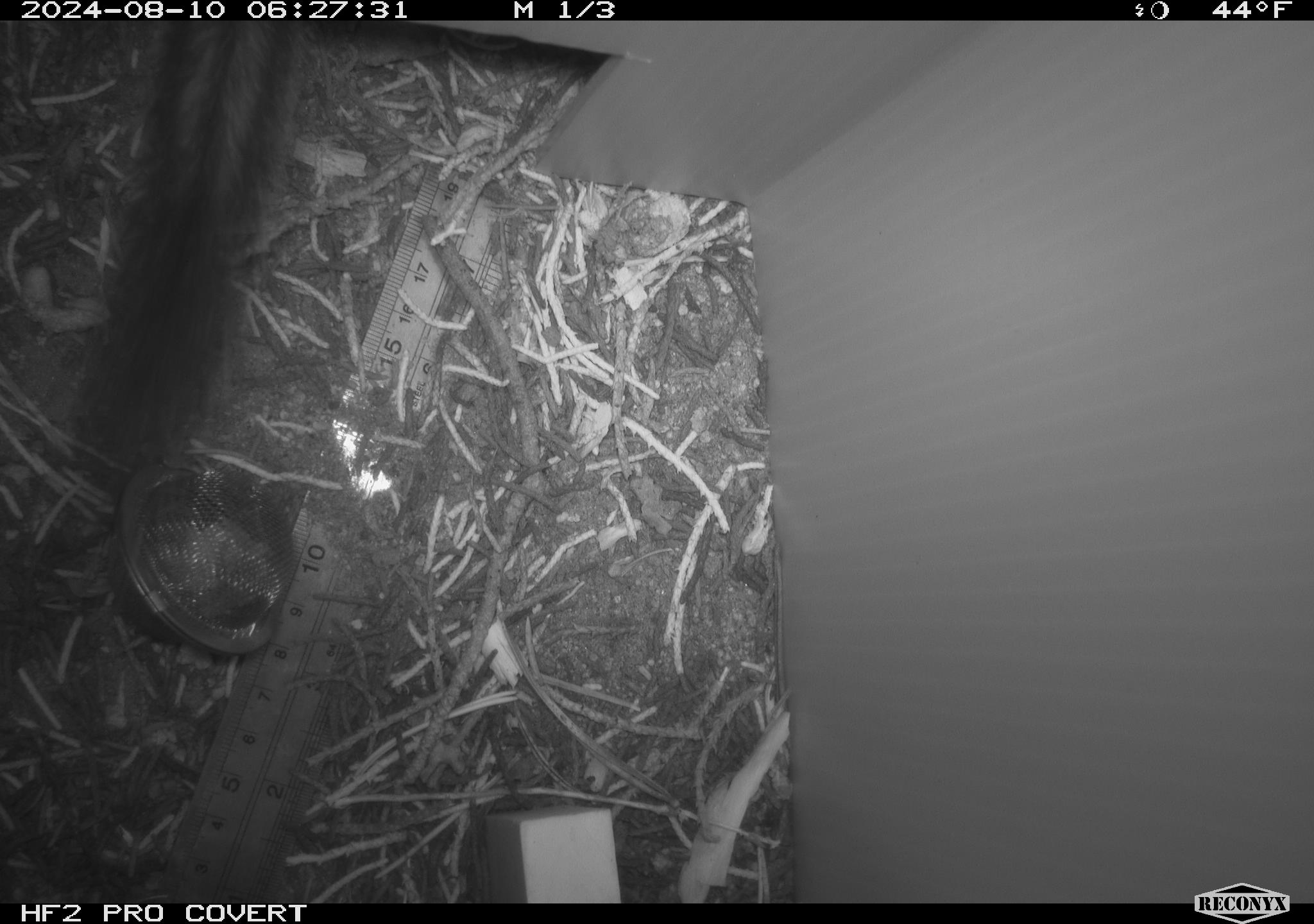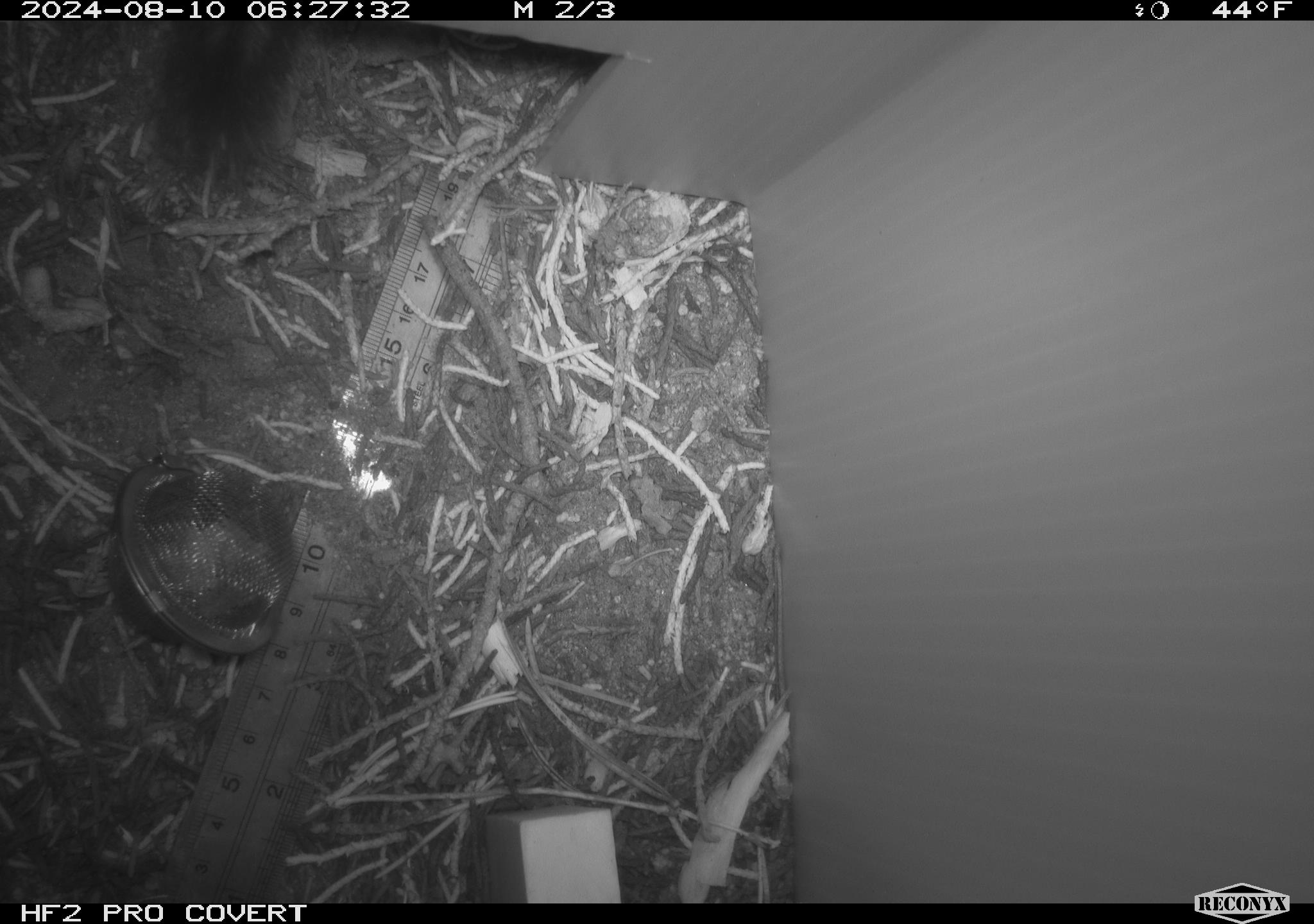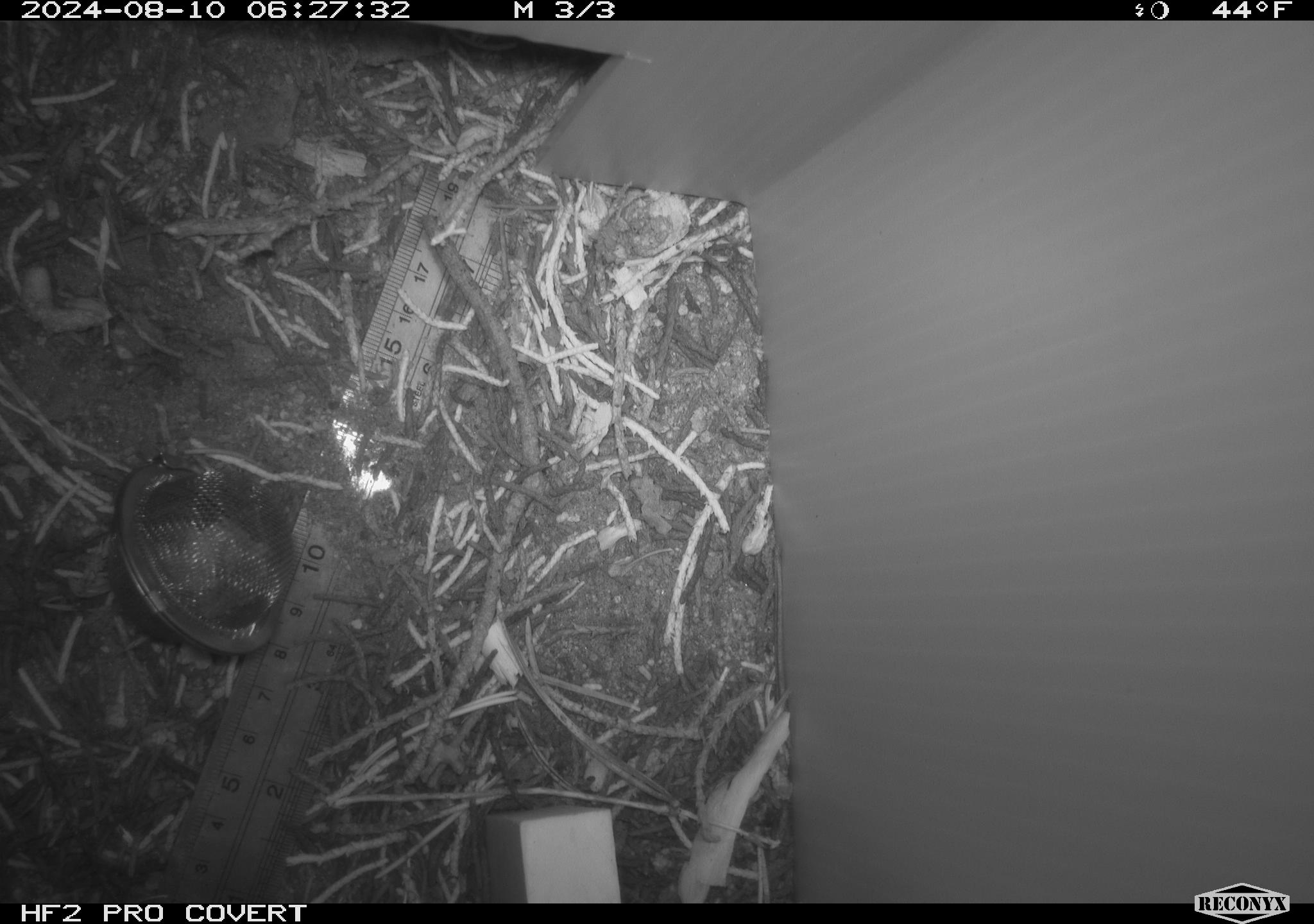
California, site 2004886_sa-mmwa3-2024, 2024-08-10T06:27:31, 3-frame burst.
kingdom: Animalia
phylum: Chordata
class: Mammalia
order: Rodentia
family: Sciuridae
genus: Neotamias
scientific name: Neotamias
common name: western chipmunks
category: neotamias species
Neotamias species (western chipmunks) (Neotamias).